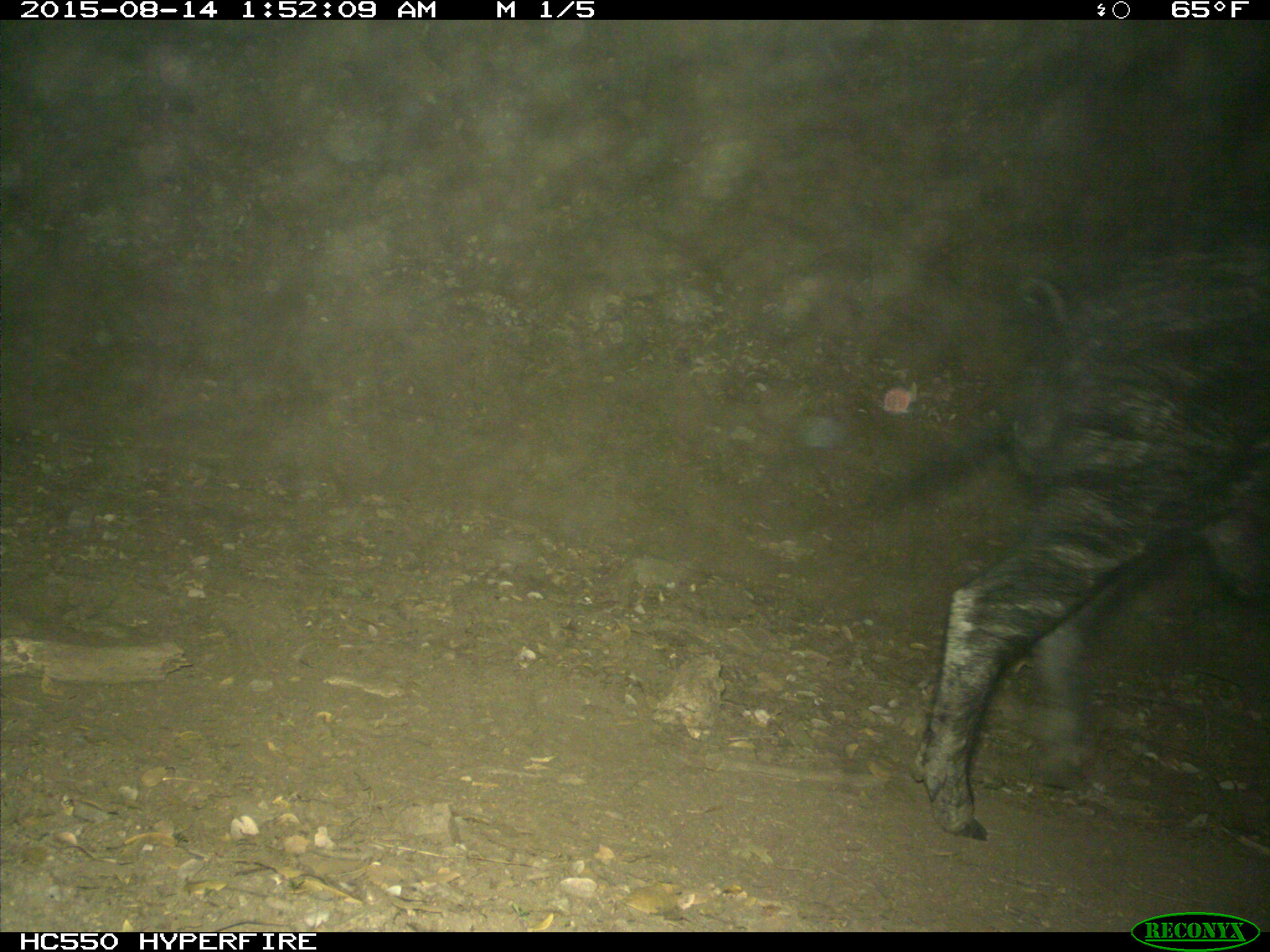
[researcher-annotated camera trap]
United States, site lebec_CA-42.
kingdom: Animalia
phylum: Chordata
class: Mammalia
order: Artiodactyla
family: Suidae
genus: Sus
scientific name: Sus scrofa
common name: wild boar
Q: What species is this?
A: Sus scrofa (wild boar).